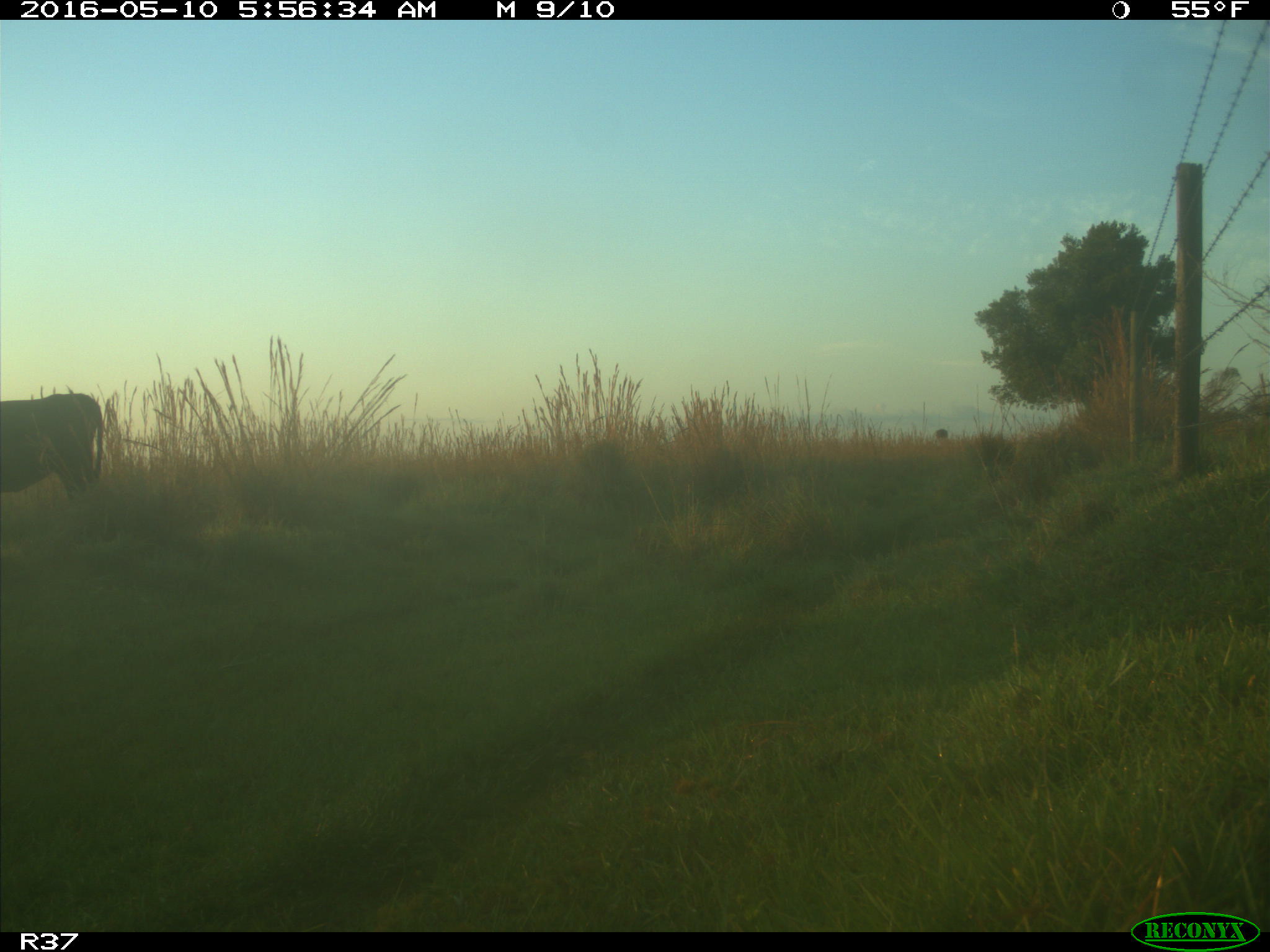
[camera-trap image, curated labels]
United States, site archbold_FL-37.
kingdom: Animalia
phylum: Chordata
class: Mammalia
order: Artiodactyla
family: Bovidae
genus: Bos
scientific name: Bos taurus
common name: domestic cow